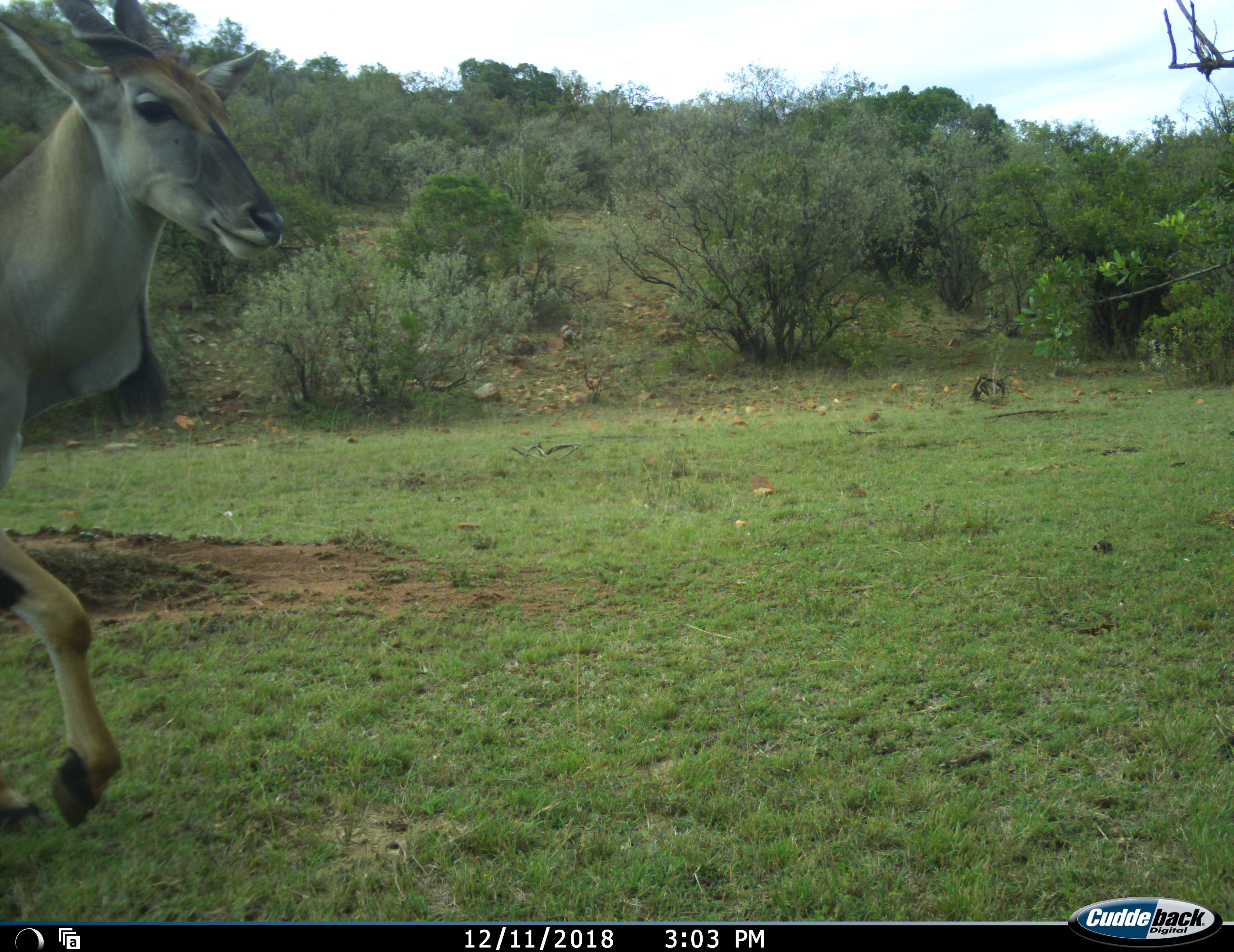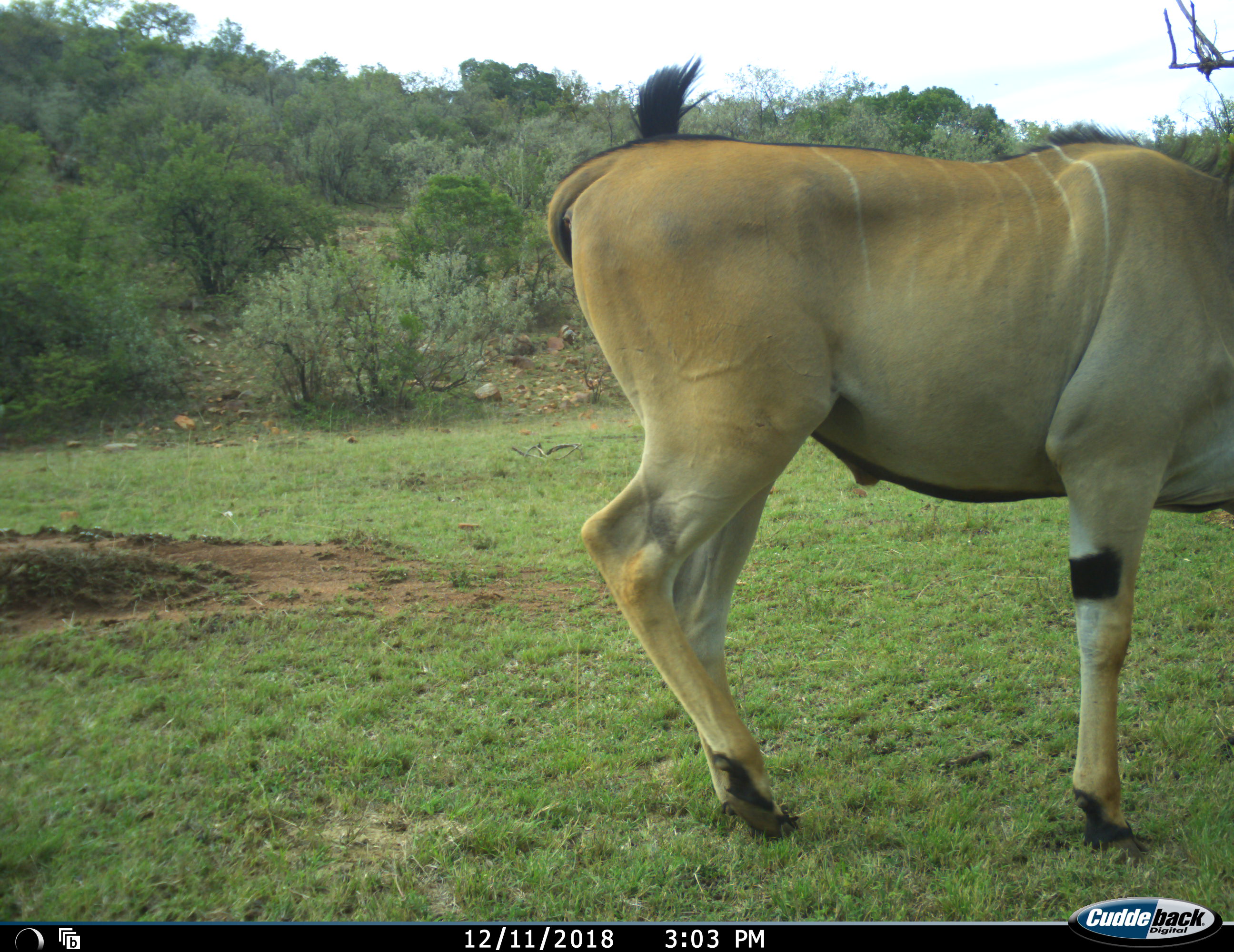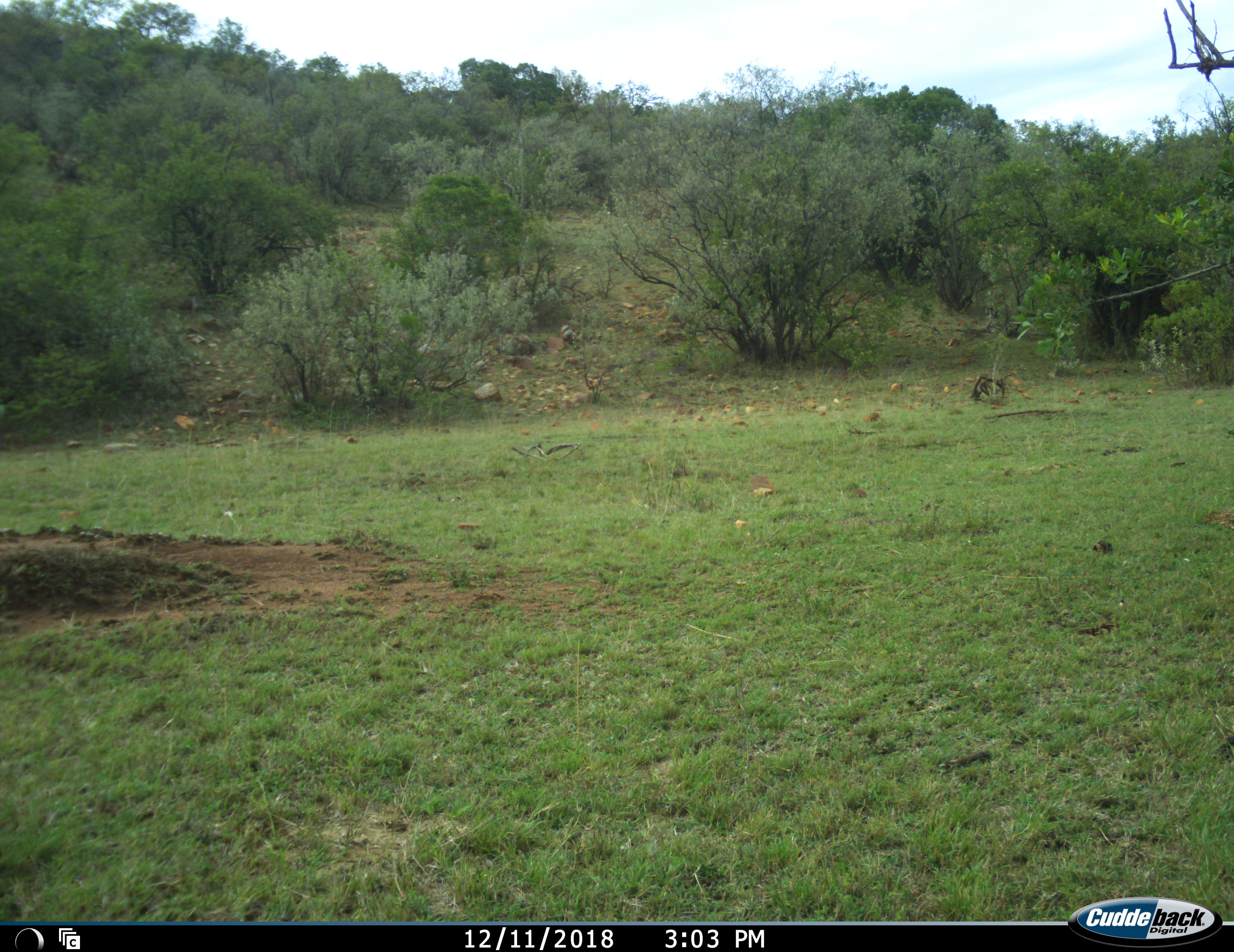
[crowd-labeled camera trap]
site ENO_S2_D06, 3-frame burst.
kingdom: Animalia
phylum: Chordata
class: Mammalia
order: Artiodactyla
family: Bovidae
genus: Tragelaphus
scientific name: Tragelaphus oryx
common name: eland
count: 1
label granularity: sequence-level